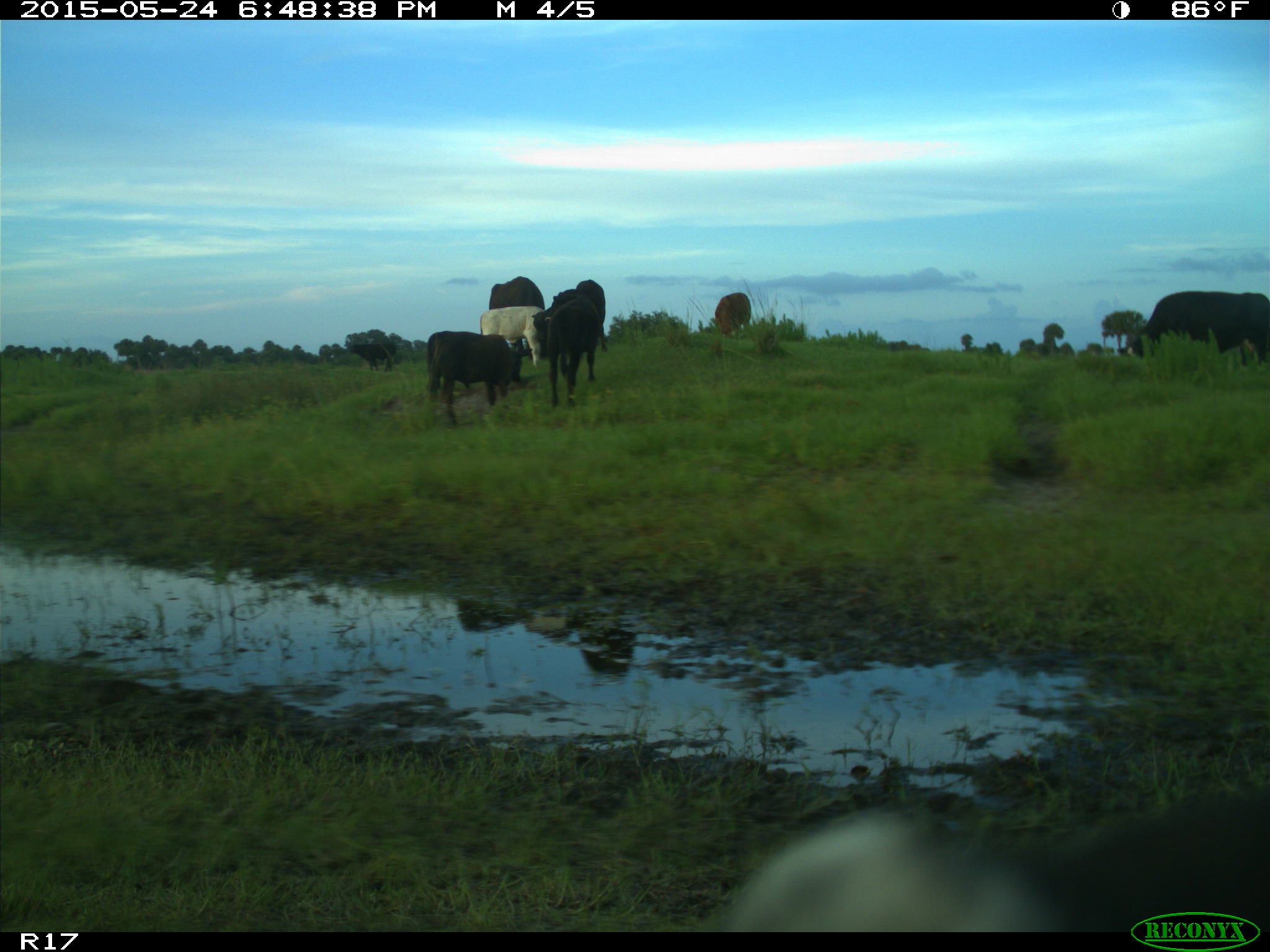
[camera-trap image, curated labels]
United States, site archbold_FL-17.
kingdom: Animalia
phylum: Chordata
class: Mammalia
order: Artiodactyla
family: Bovidae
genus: Bos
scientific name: Bos taurus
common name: domestic cow